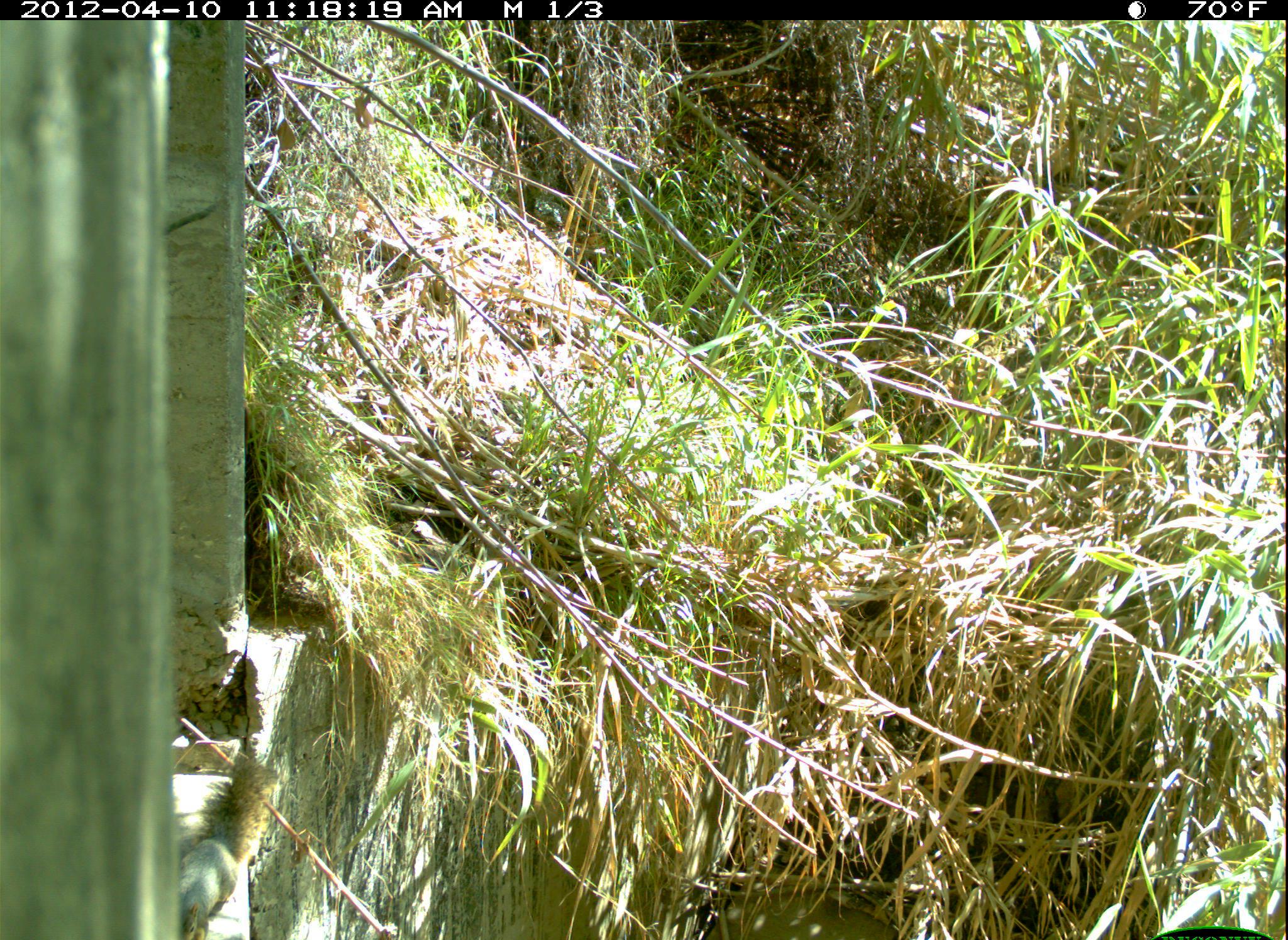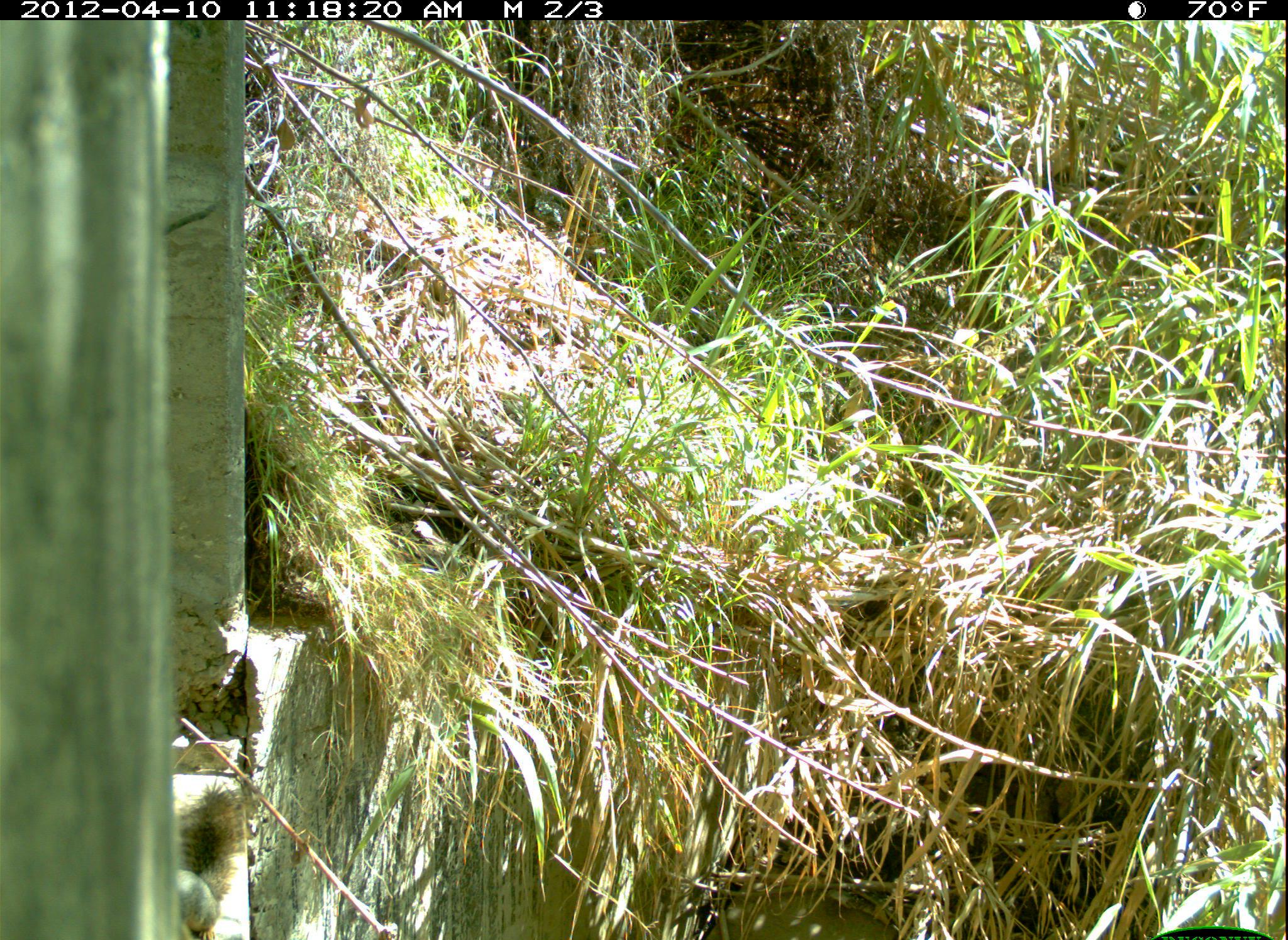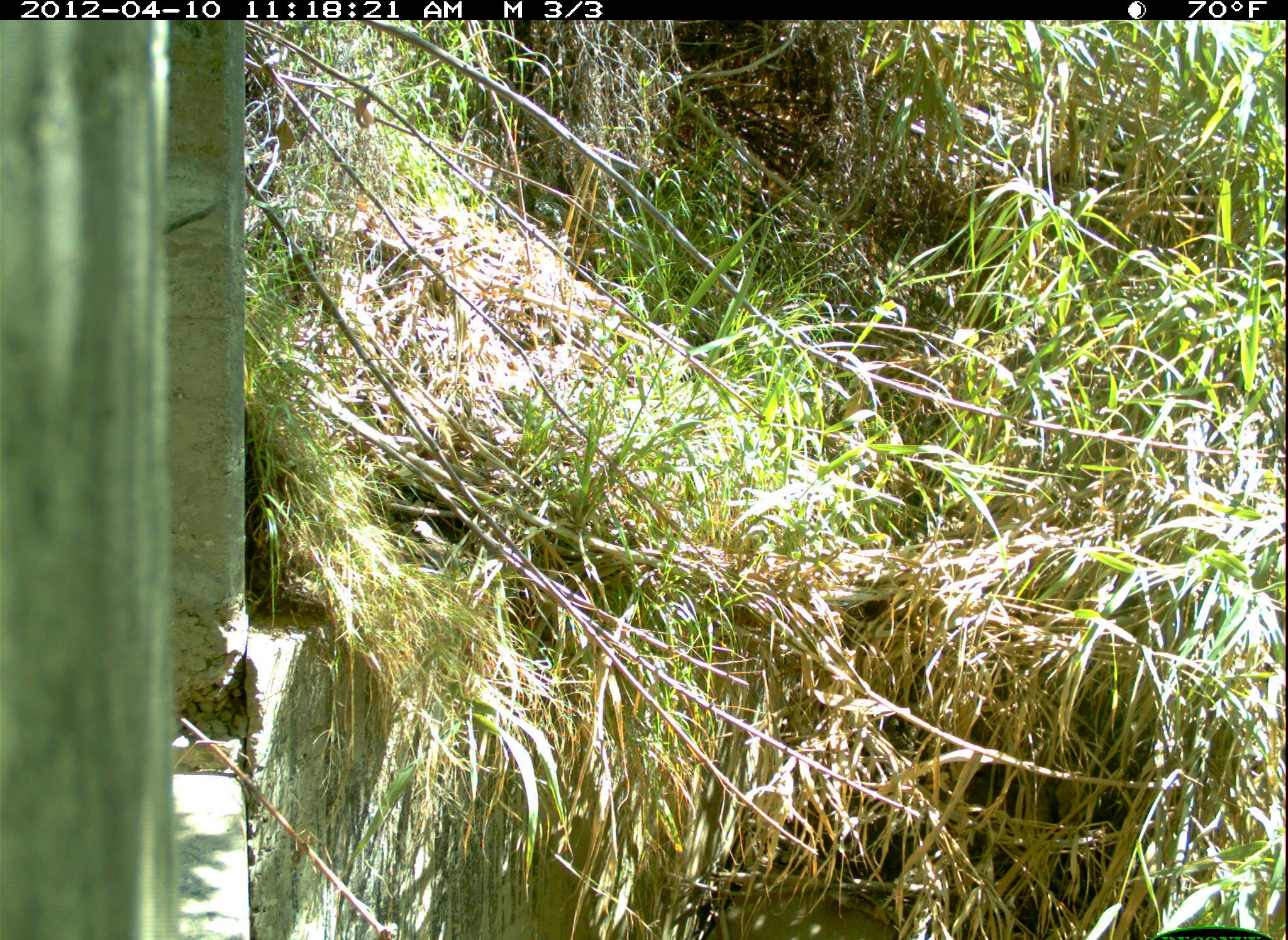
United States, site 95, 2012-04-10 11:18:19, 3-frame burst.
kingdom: Animalia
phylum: Chordata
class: Mammalia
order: Rodentia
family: Sciuridae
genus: Sciurus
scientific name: Sciurus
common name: squirrel